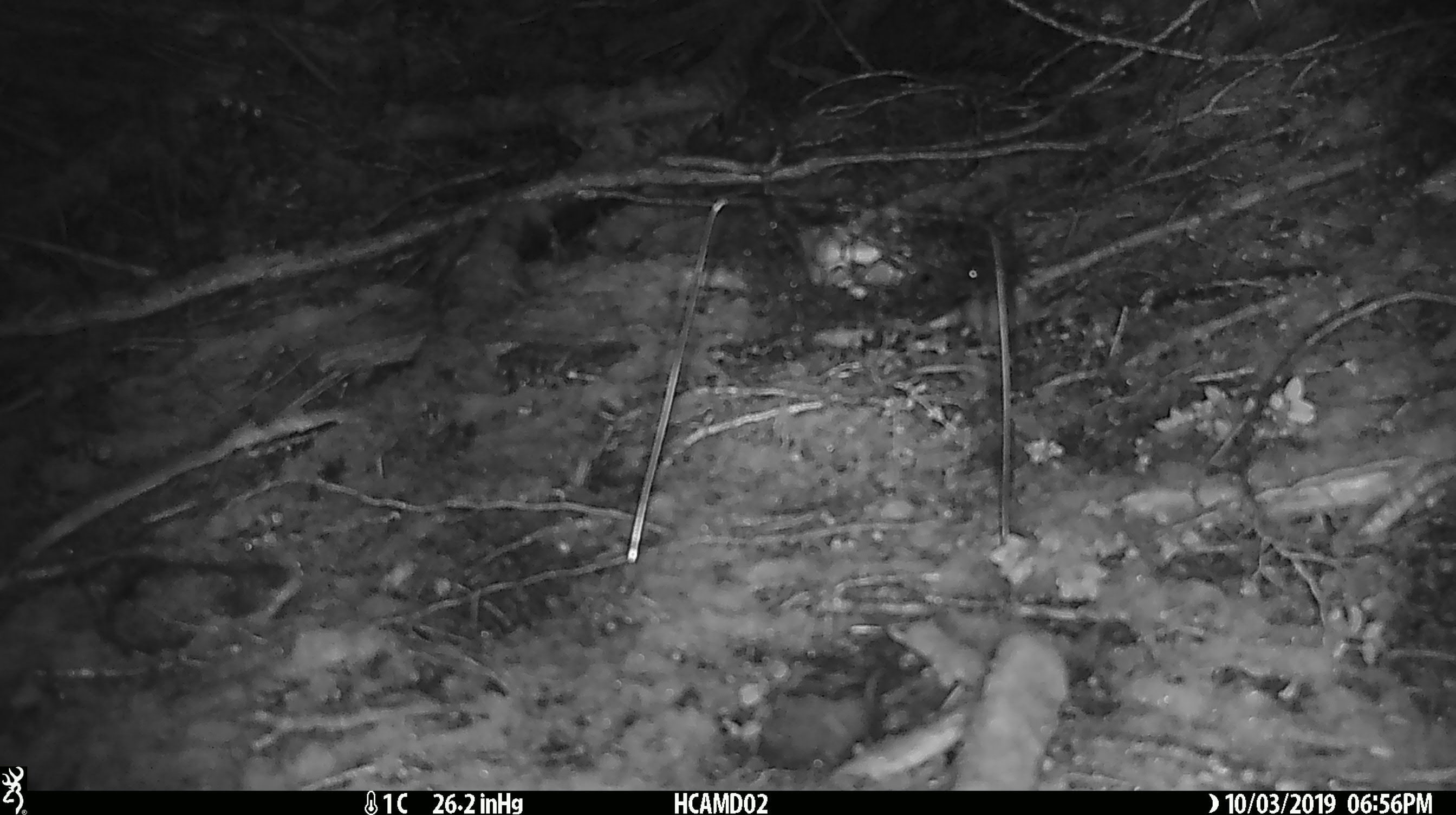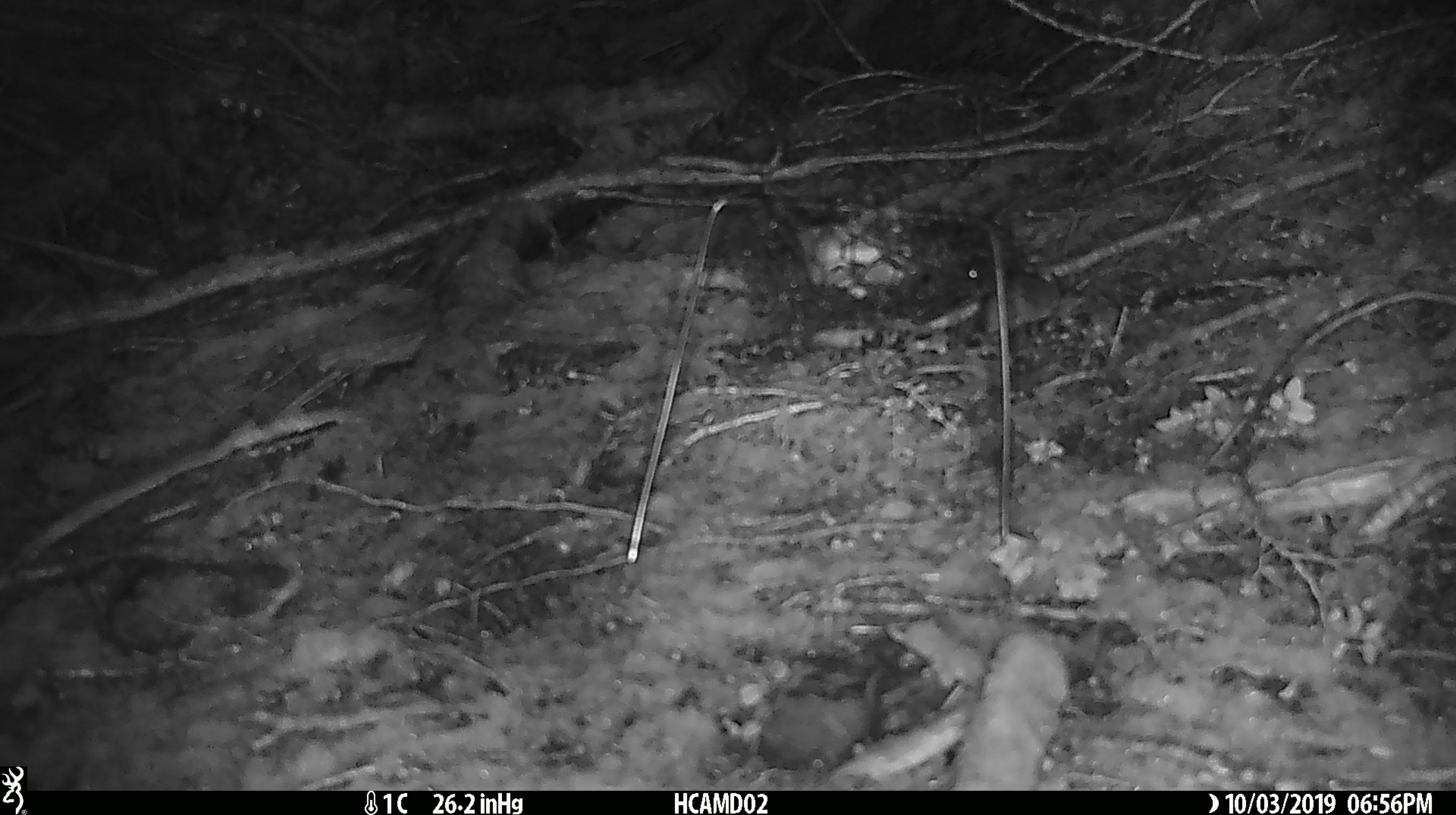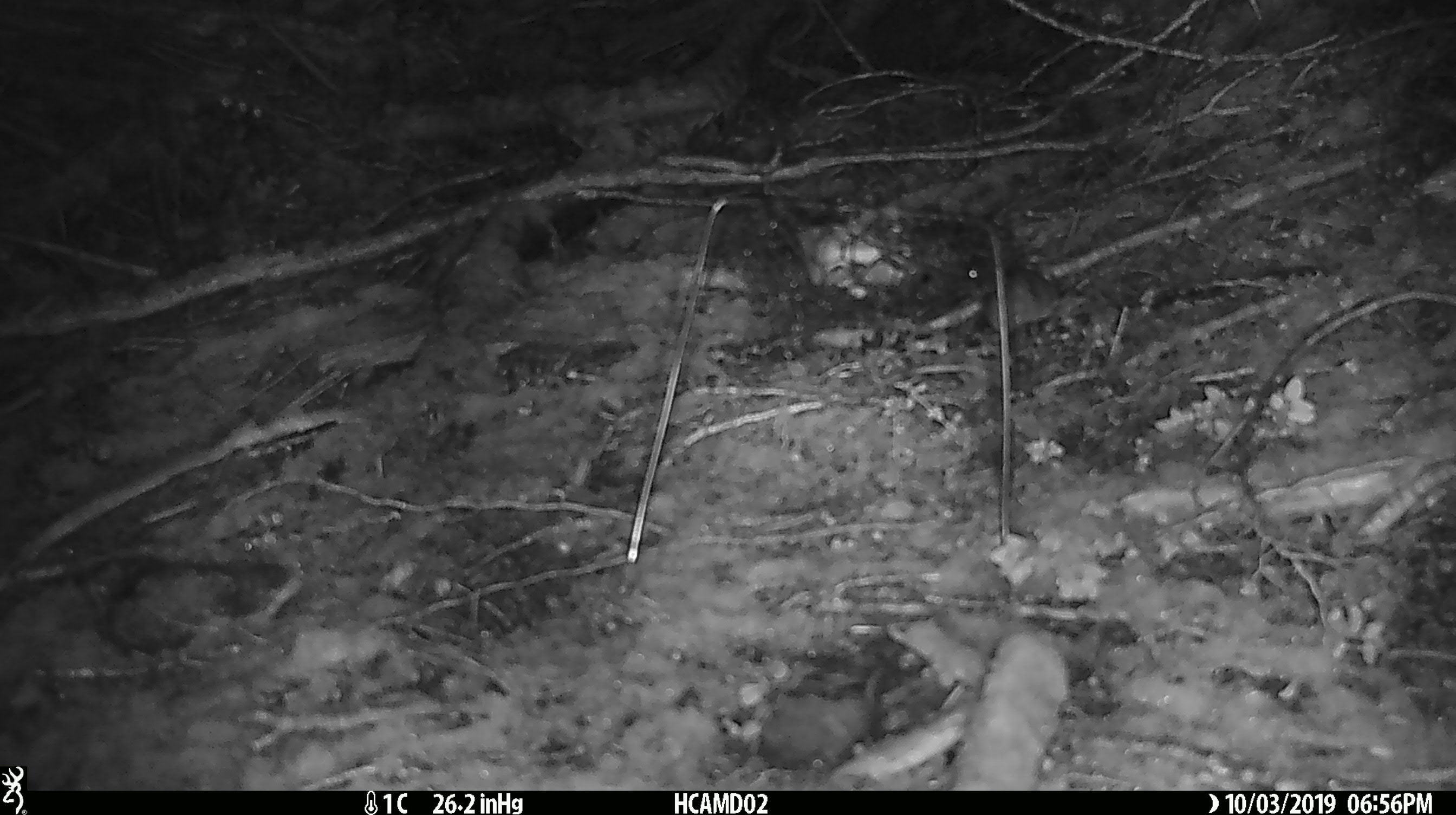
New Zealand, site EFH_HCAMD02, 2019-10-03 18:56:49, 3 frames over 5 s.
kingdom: Animalia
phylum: Chordata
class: Mammalia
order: Rodentia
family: Muridae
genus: Mus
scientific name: Mus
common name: mouse